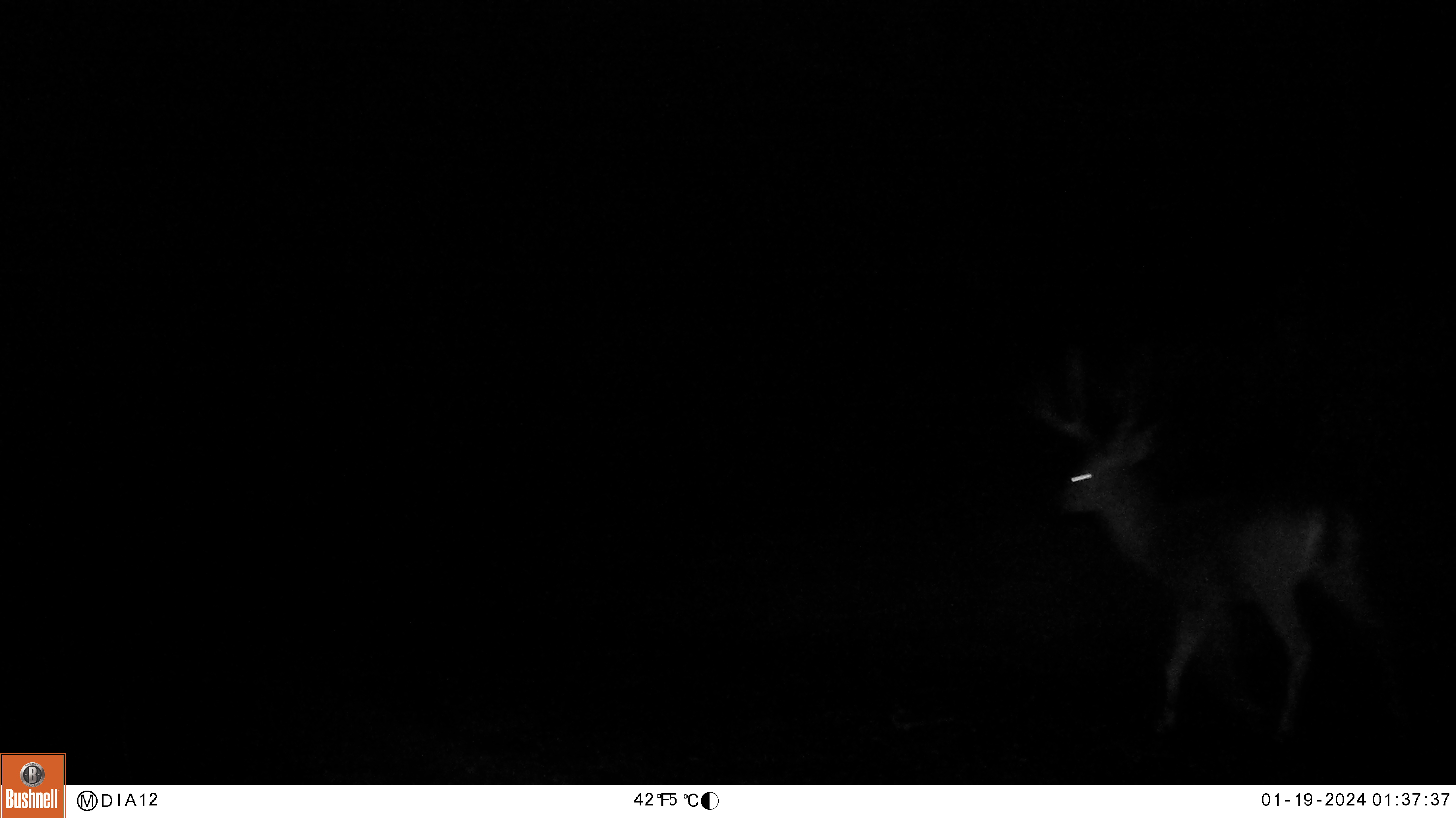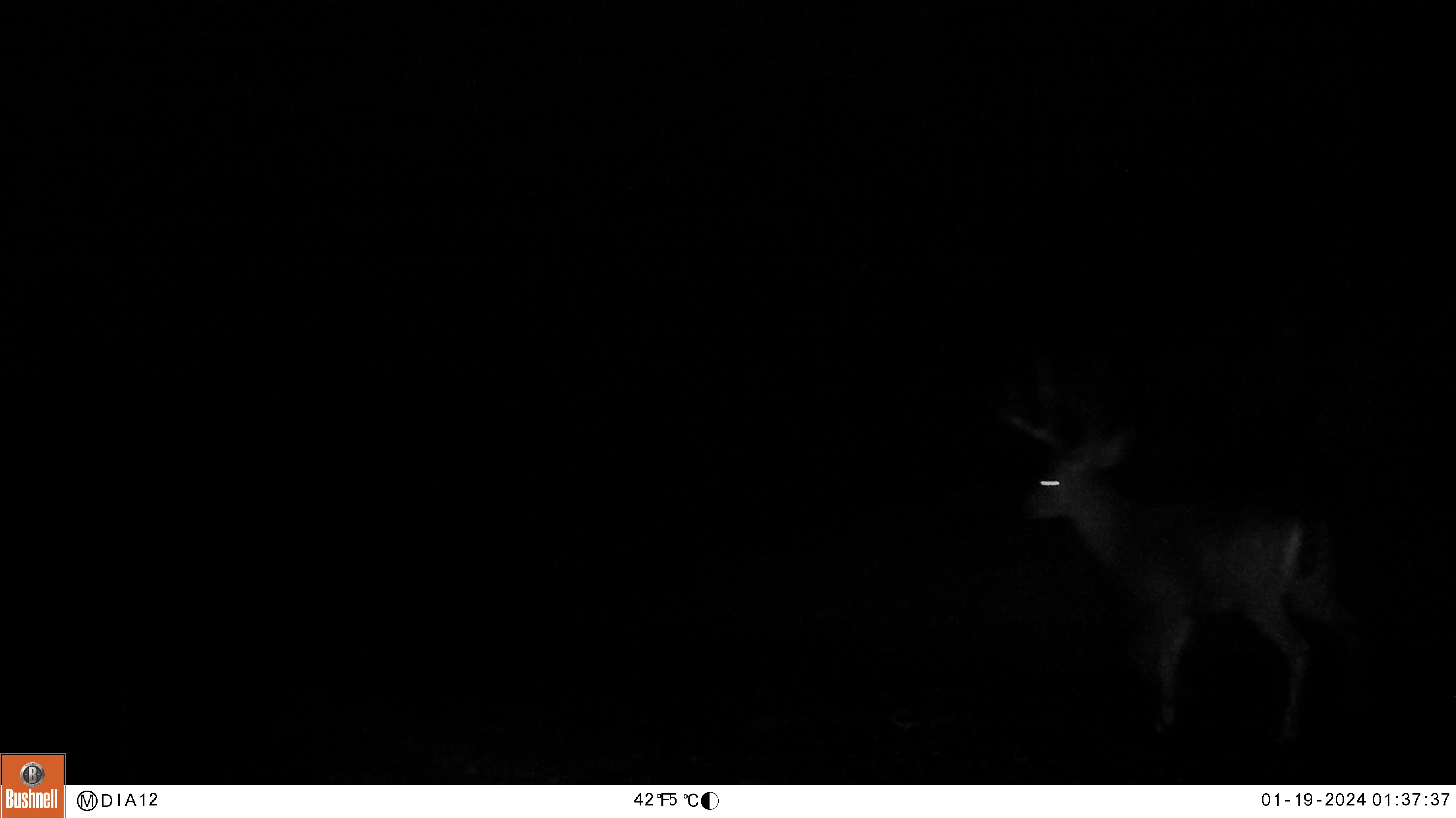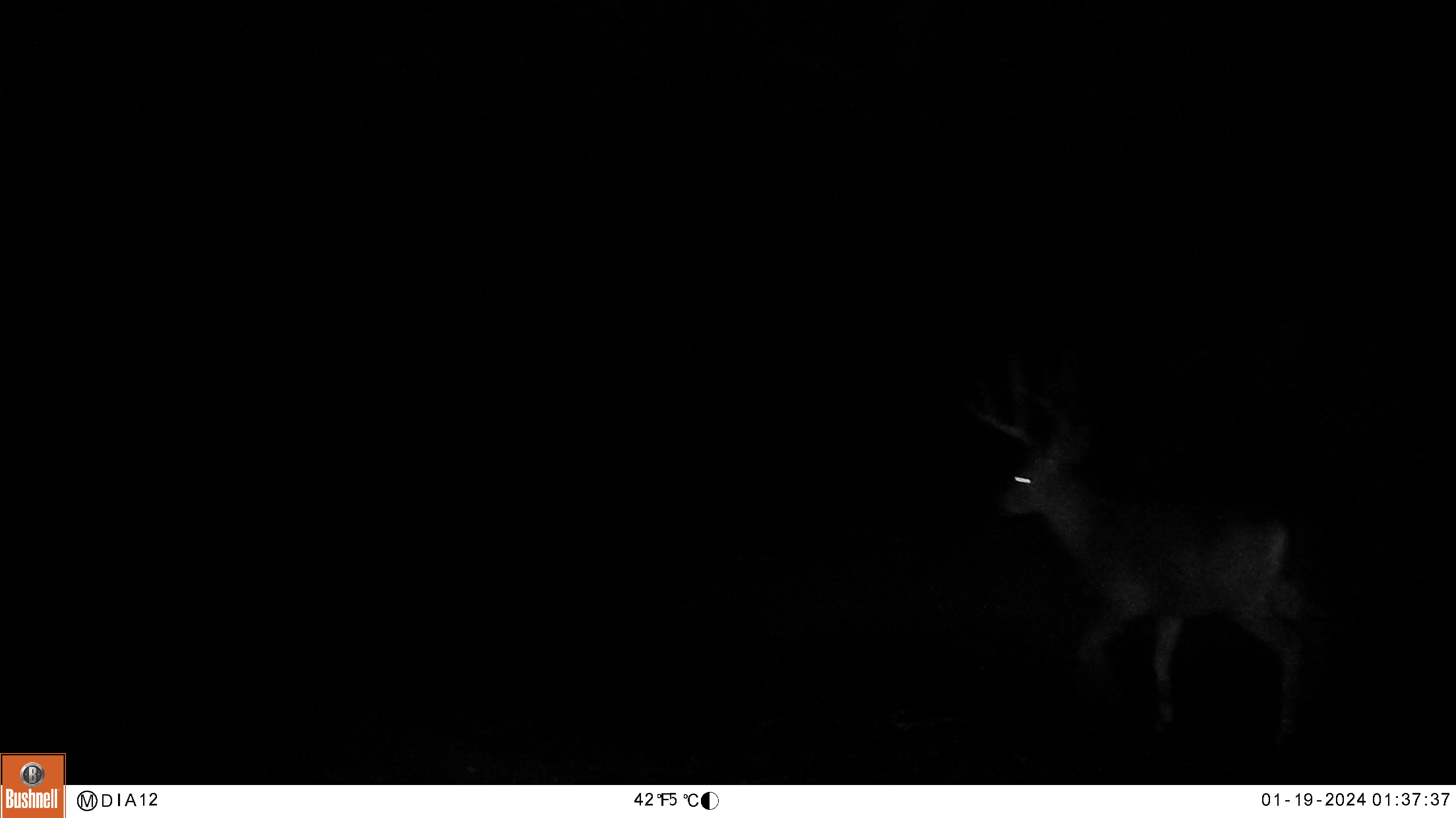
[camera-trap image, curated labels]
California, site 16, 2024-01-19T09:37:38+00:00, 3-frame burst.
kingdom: Animalia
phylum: Chordata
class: Mammalia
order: Artiodactyla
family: Cervidae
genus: Odocoileus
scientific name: Odocoileus hemionus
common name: mule deer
Mule deer (Odocoileus hemionus).